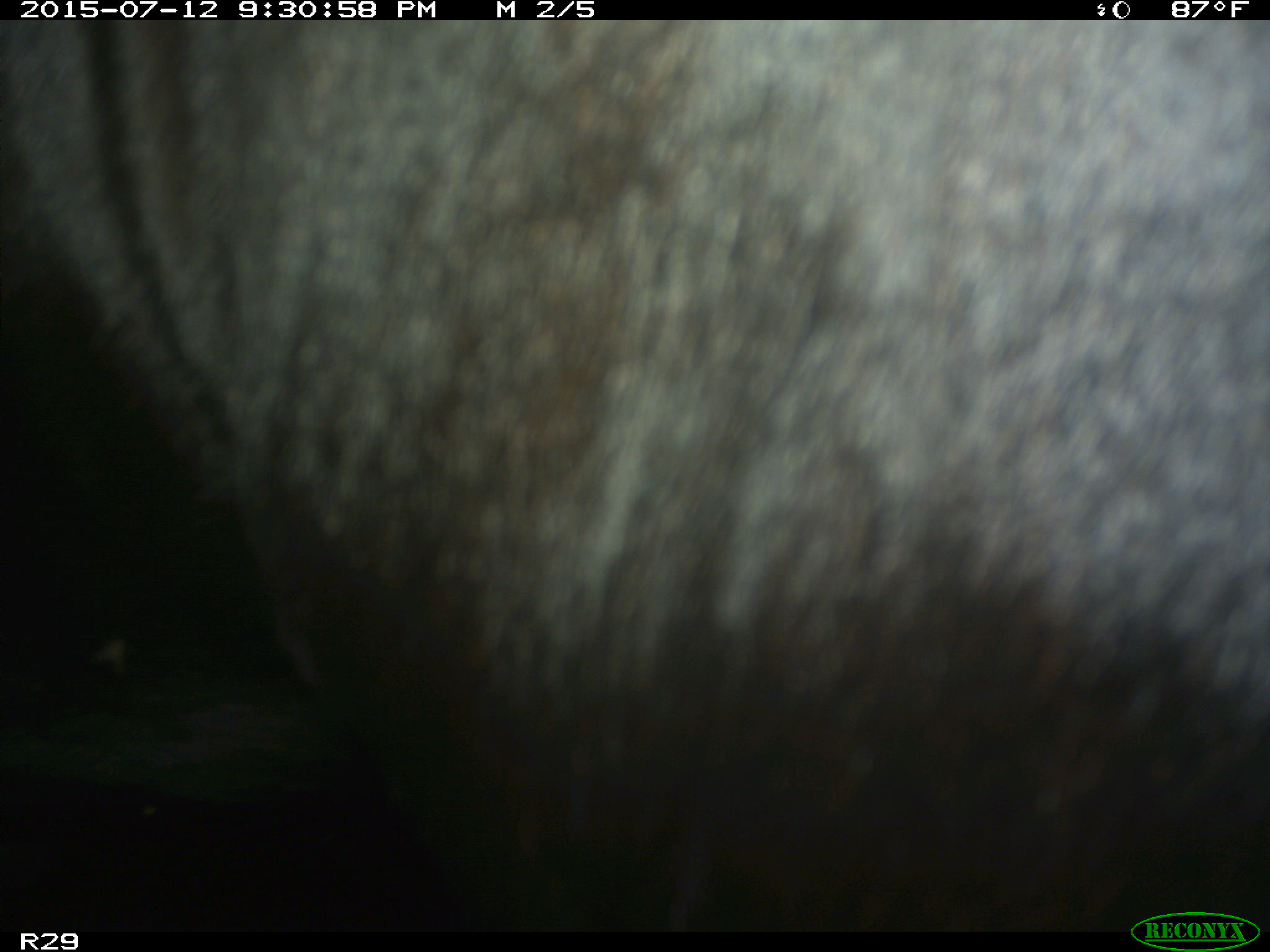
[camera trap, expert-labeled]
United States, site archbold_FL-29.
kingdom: Animalia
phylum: Chordata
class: Mammalia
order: Artiodactyla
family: Bovidae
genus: Bos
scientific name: Bos taurus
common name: domestic cow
Bos taurus (domestic cow).